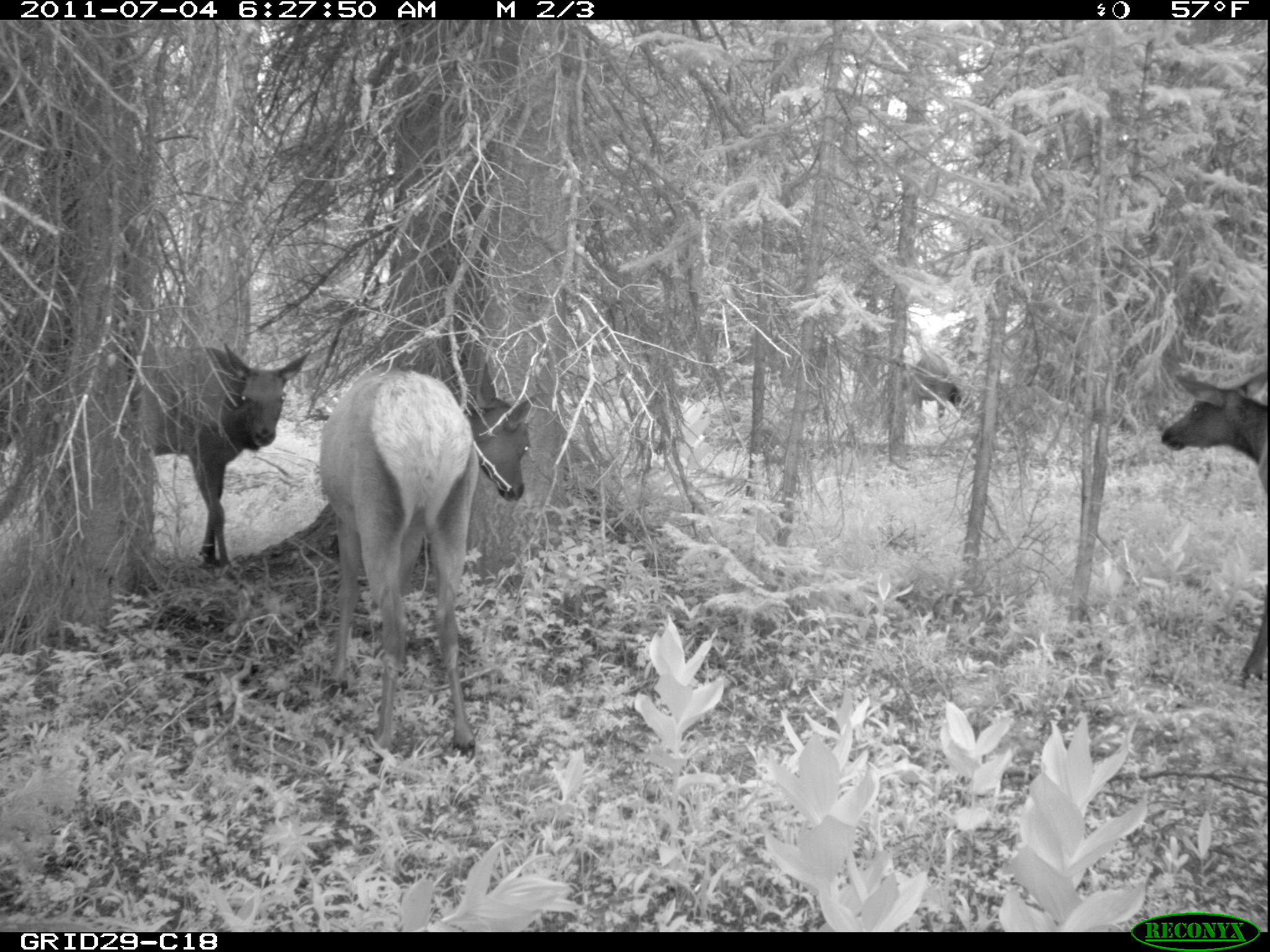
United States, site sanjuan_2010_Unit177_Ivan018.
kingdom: Animalia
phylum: Chordata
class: Mammalia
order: Artiodactyla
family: Cervidae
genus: Cervus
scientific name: Cervus elaphus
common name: red deer